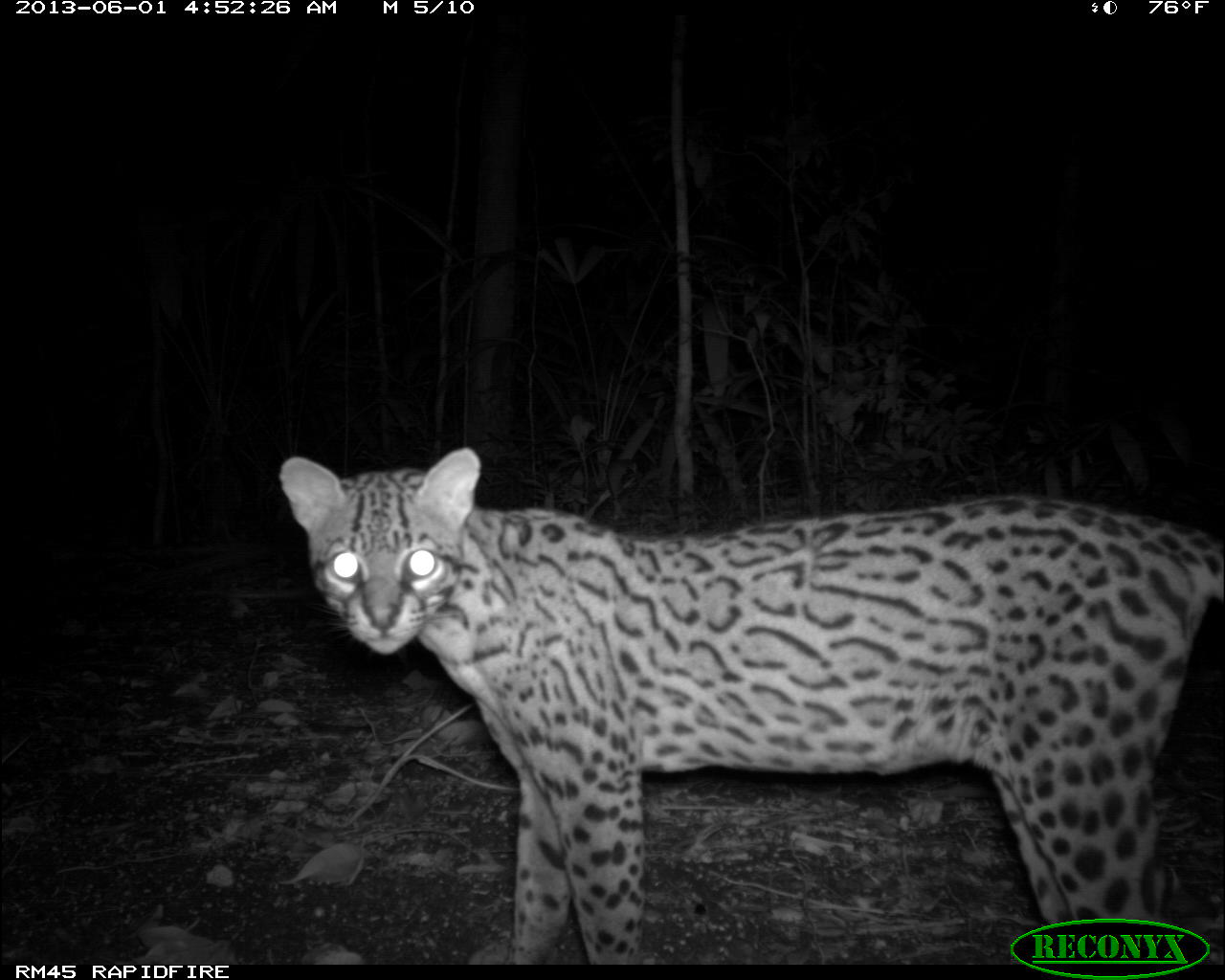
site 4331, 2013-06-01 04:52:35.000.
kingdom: Animalia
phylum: Chordata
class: Mammalia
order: Carnivora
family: Felidae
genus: Leopardus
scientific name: Leopardus pardalis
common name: ocelot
Leopardus pardalis (ocelot), count 1, sex female.